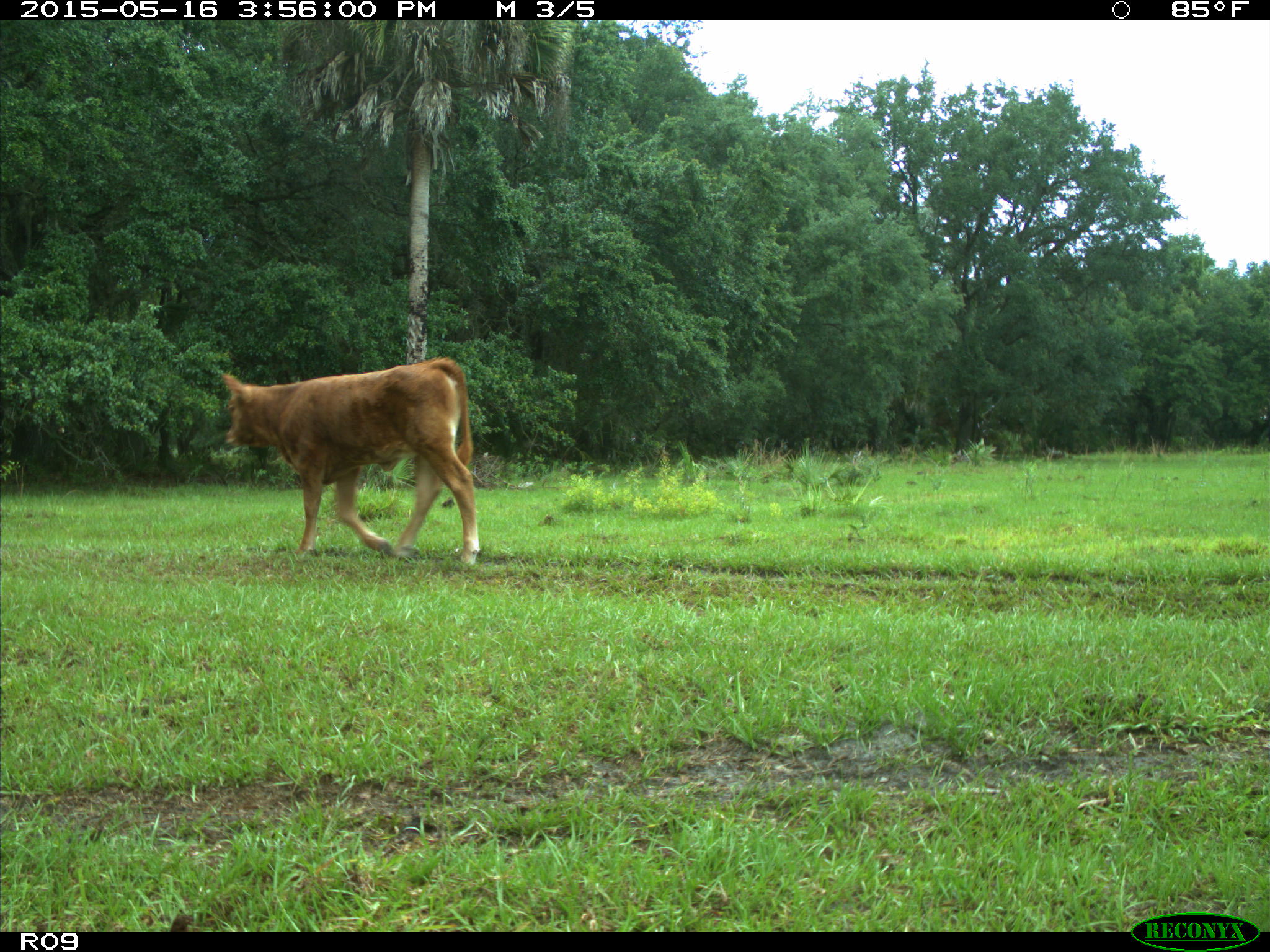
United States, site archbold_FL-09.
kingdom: Animalia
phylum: Chordata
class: Mammalia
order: Artiodactyla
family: Bovidae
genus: Bos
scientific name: Bos taurus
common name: domestic cow